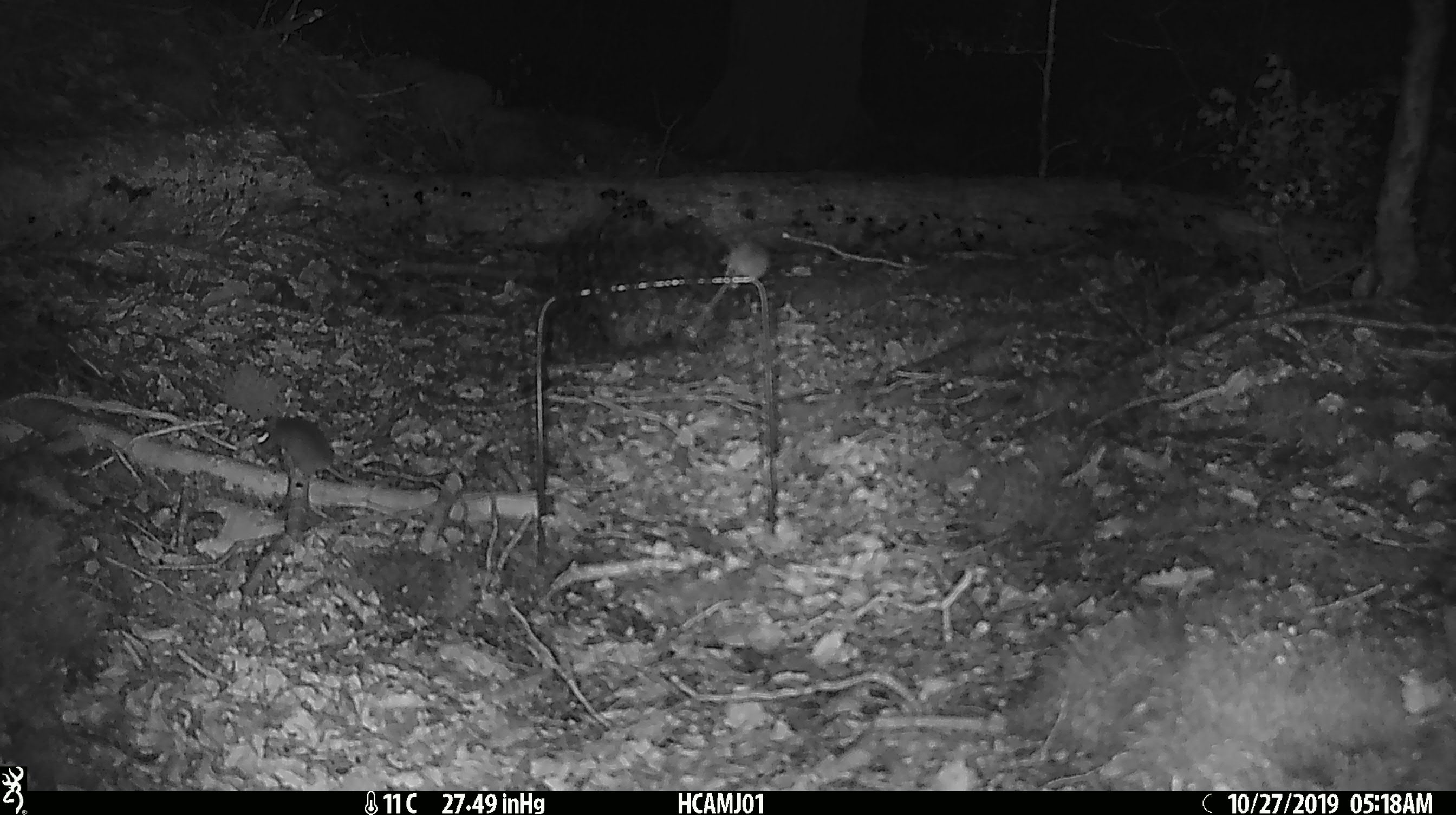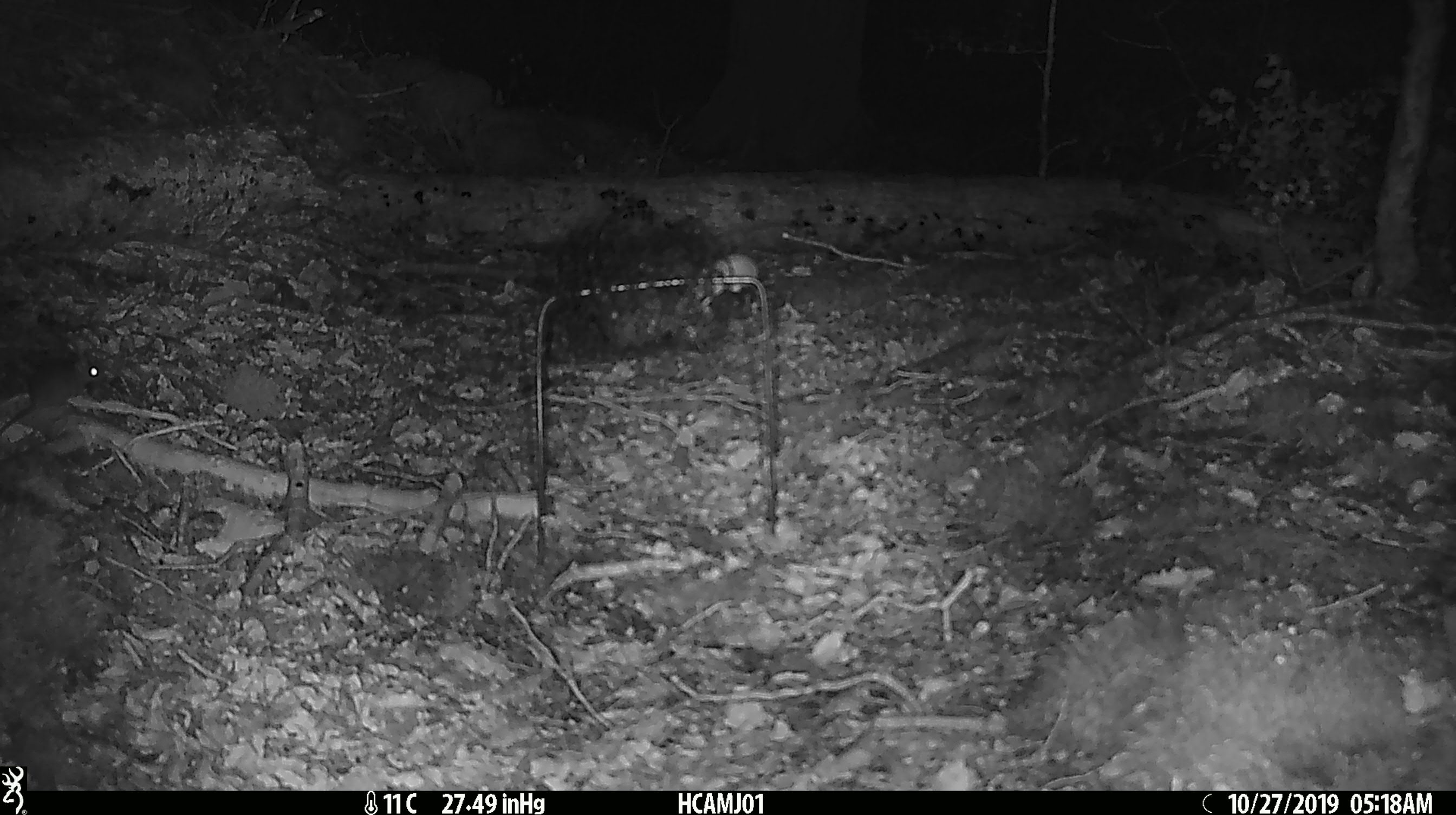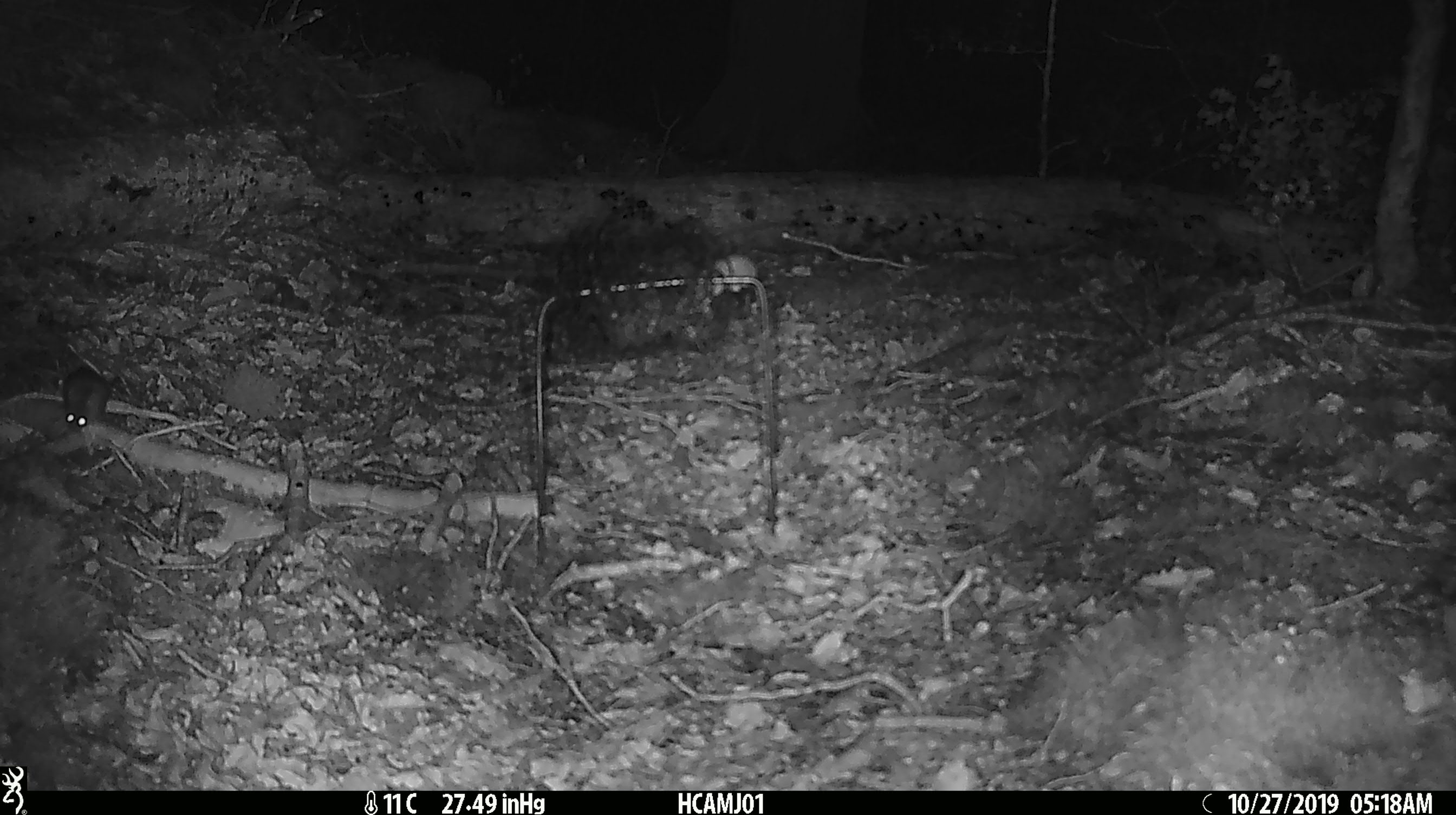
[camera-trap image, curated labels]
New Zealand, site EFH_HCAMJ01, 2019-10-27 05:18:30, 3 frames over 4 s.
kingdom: Animalia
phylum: Chordata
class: Mammalia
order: Rodentia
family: Muridae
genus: Mus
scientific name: Mus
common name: mouse